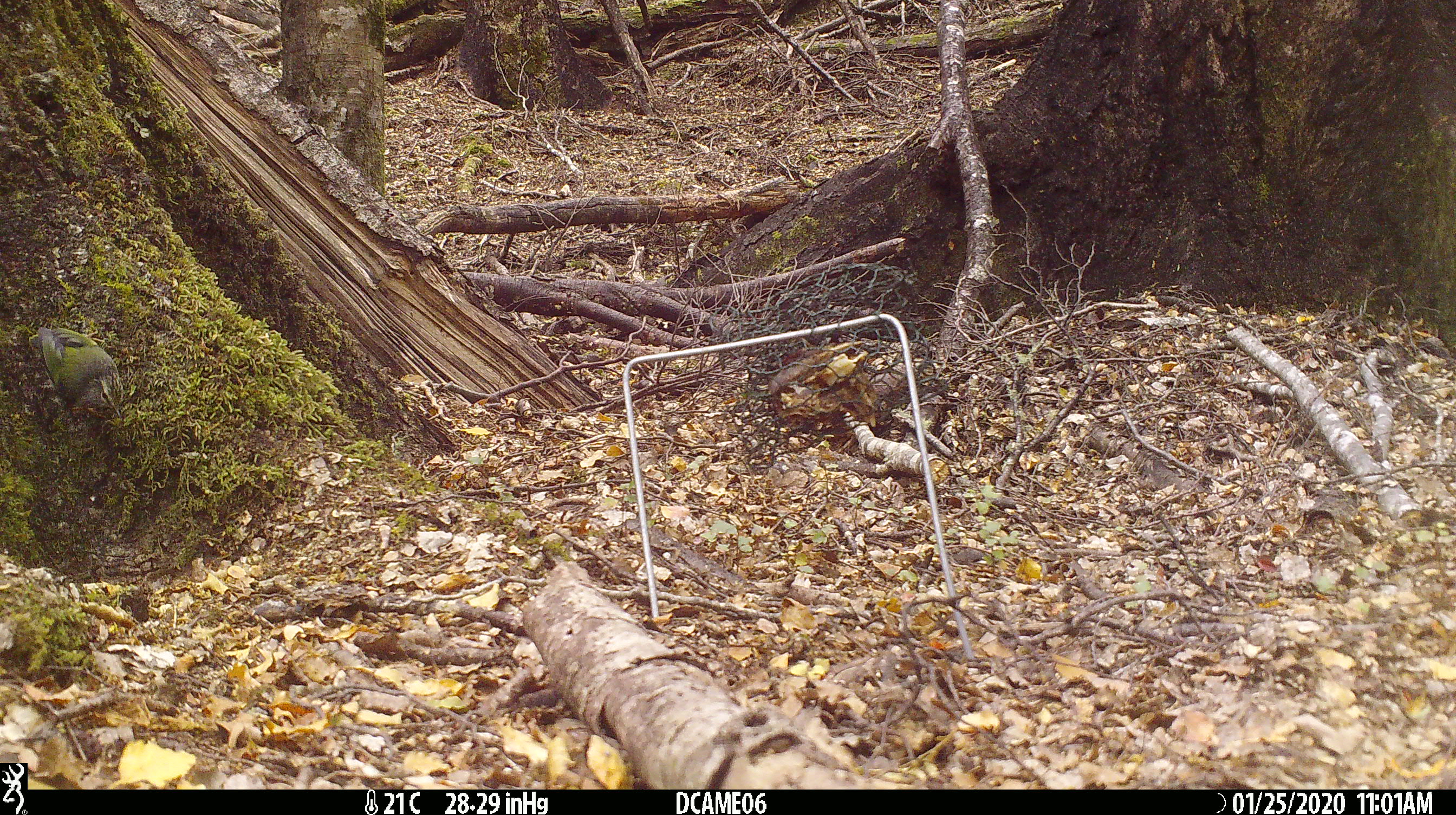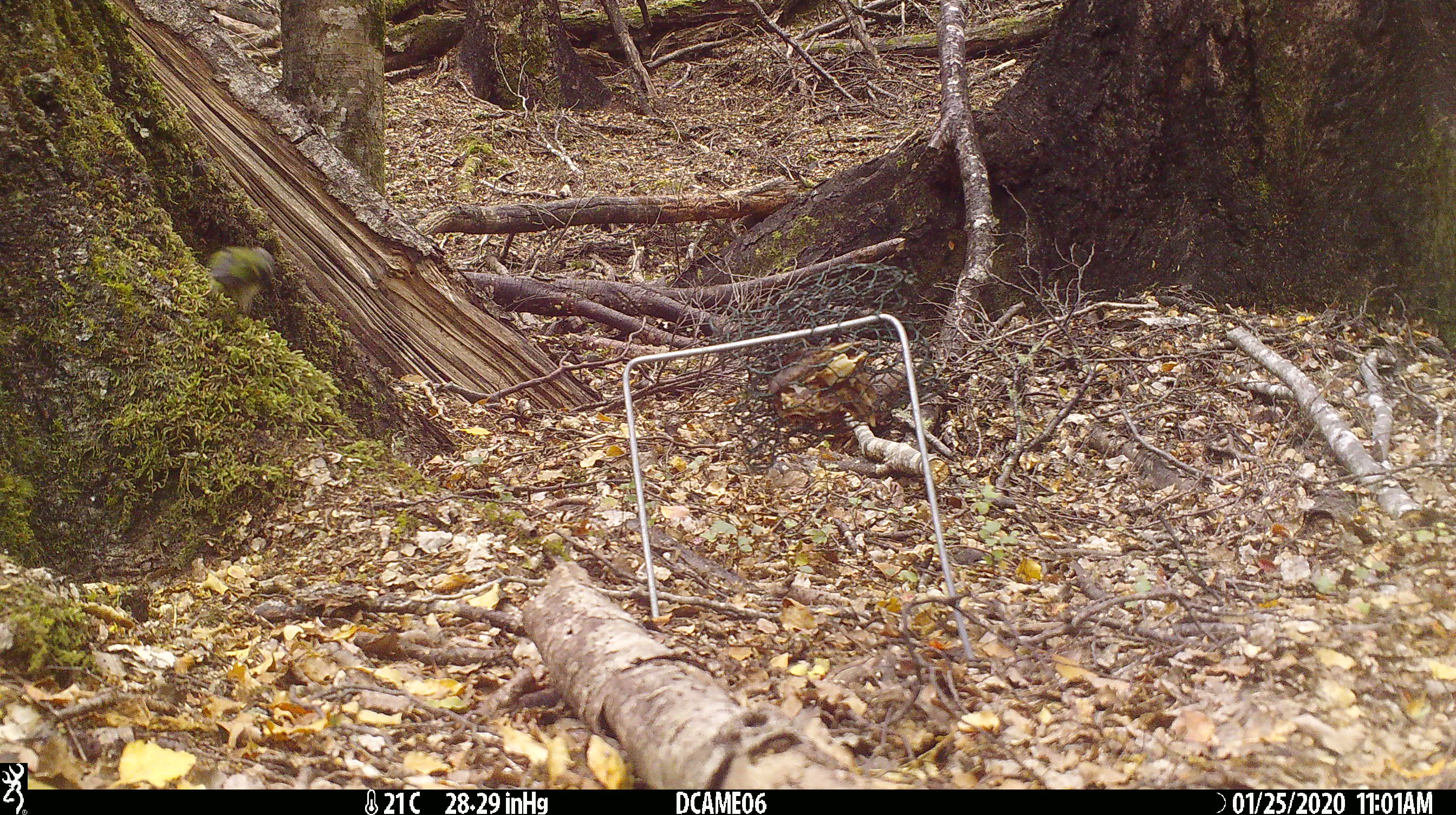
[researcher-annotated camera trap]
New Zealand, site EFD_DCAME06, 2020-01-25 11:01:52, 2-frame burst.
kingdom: Animalia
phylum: Chordata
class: Aves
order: Passeriformes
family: Acanthisittidae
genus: Acanthisitta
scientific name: Acanthisitta chloris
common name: rifleman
Rifleman (Acanthisitta chloris).